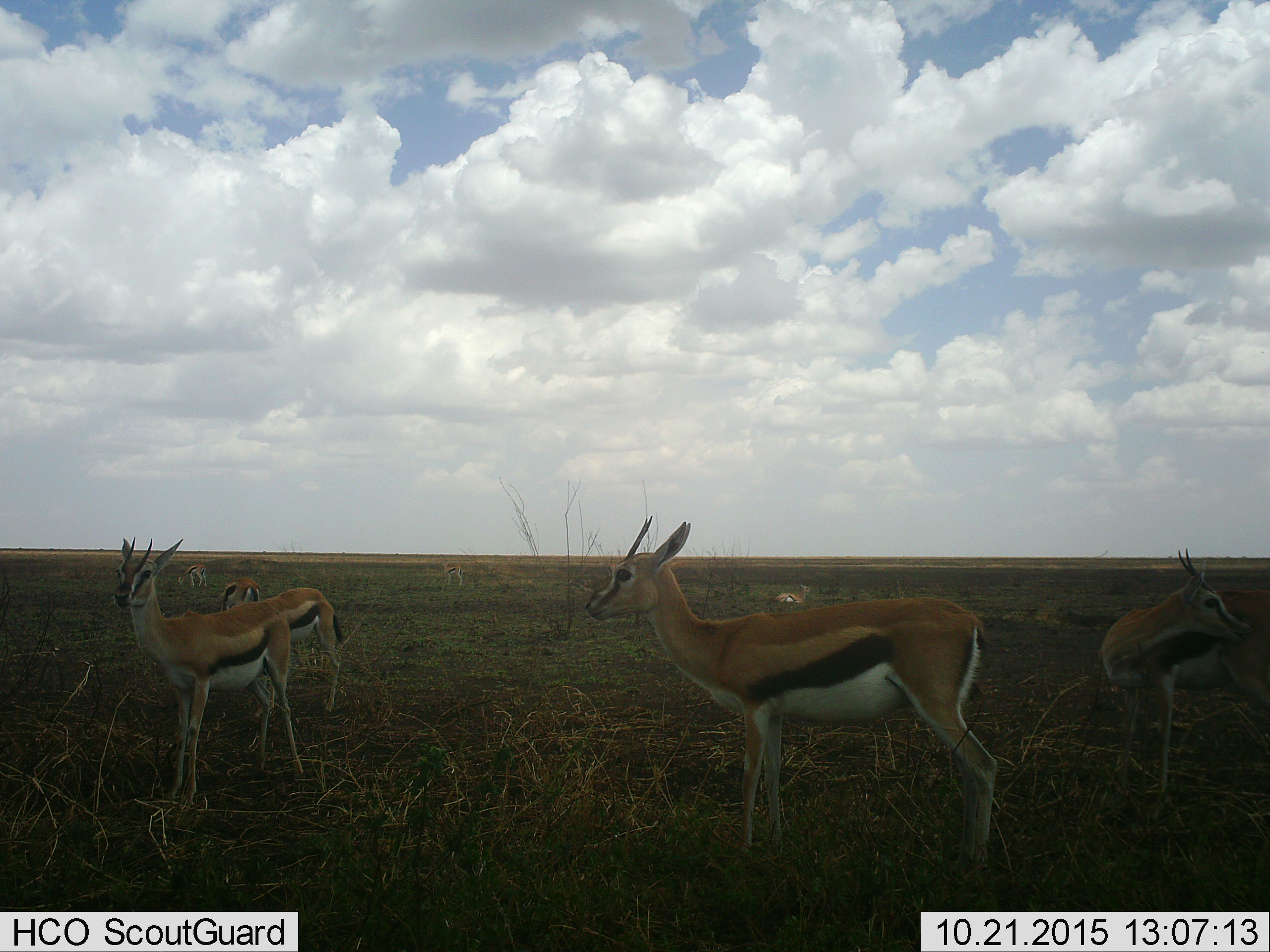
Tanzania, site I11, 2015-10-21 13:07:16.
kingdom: Animalia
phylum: Chordata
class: Mammalia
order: Artiodactyla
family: Bovidae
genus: Eudorcas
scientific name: Eudorcas thomsonii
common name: thomson's gazelle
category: gazellethomsons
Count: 8.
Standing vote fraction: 100%.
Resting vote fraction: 60%.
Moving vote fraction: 0%.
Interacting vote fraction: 10%.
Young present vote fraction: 0%.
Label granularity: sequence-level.